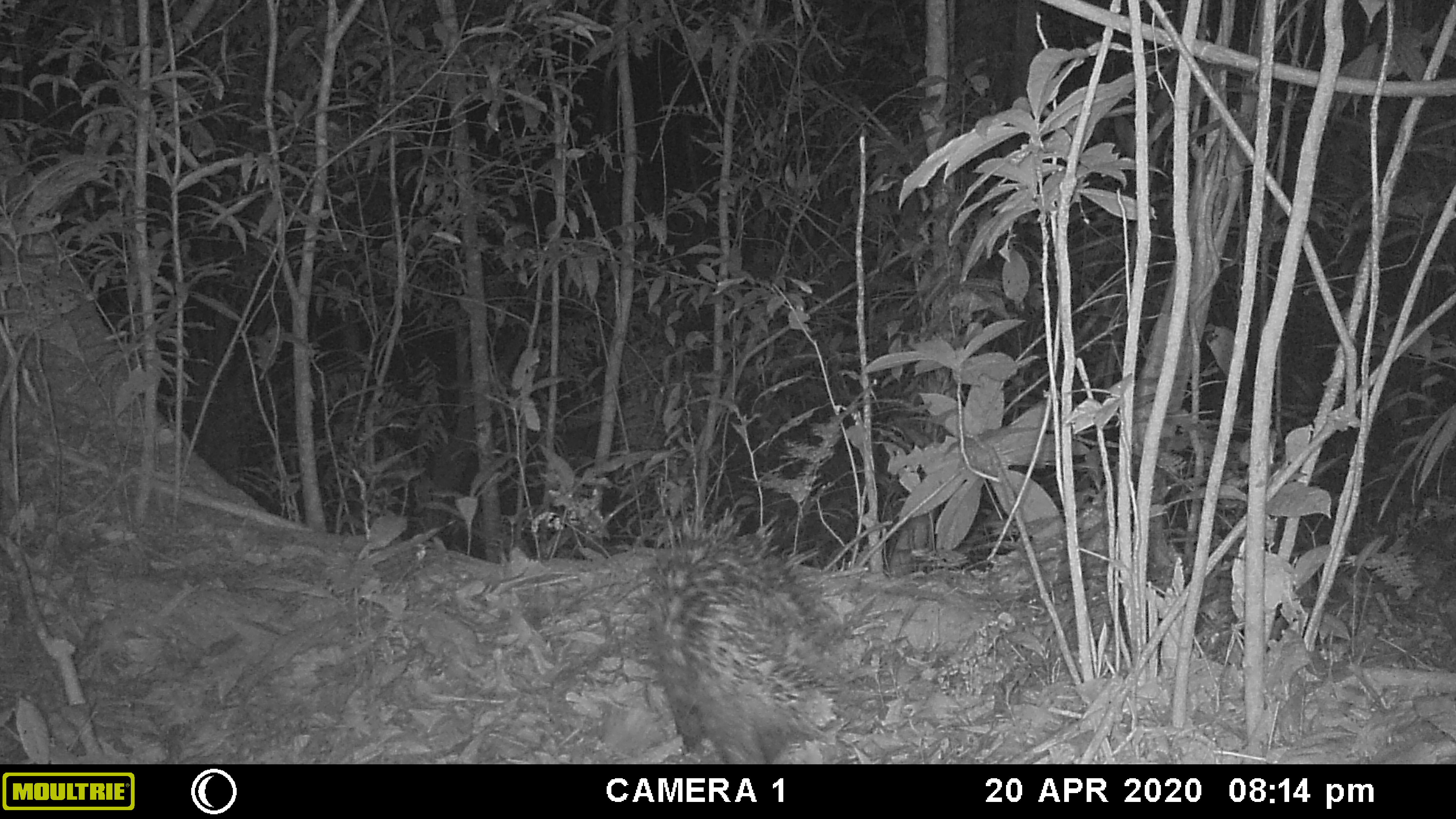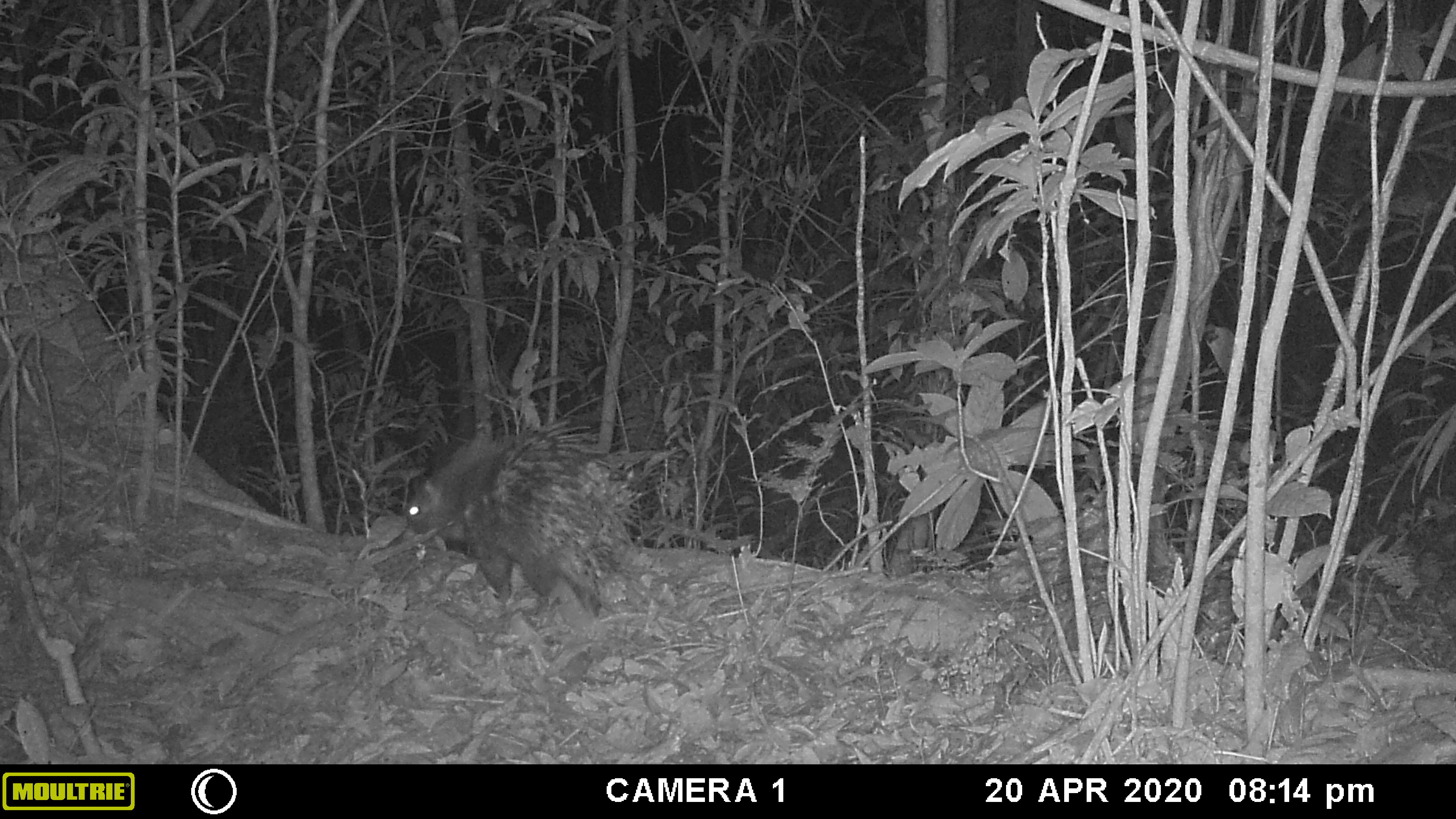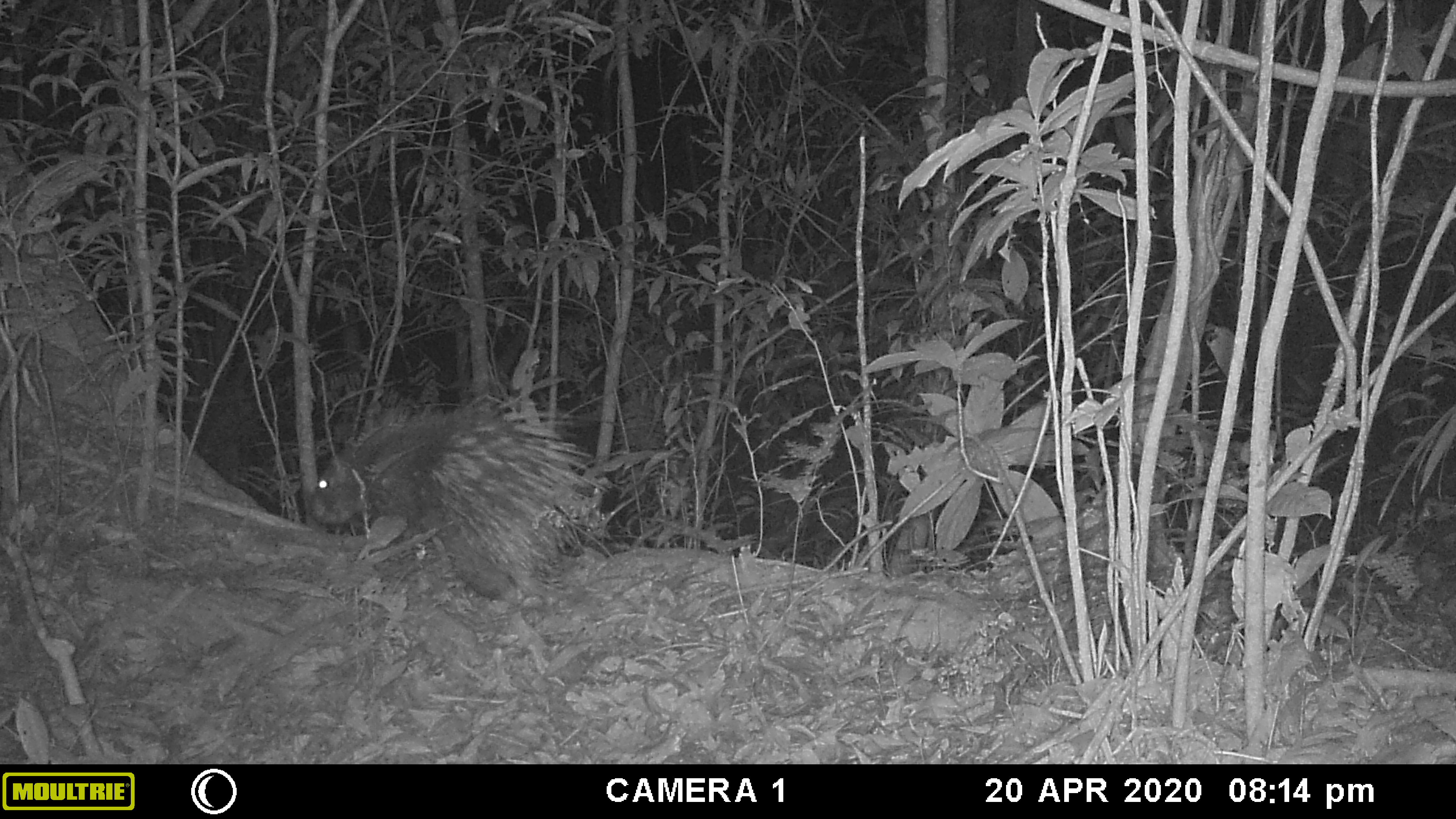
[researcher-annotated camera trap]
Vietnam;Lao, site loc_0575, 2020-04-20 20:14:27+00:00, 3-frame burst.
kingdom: Animalia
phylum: Chordata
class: Mammalia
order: Rodentia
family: Hystricidae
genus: Hystrix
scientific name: Hystrix brachyura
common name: malayan porcupine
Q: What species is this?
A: Malayan porcupine (Hystrix brachyura).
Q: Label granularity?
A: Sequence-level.